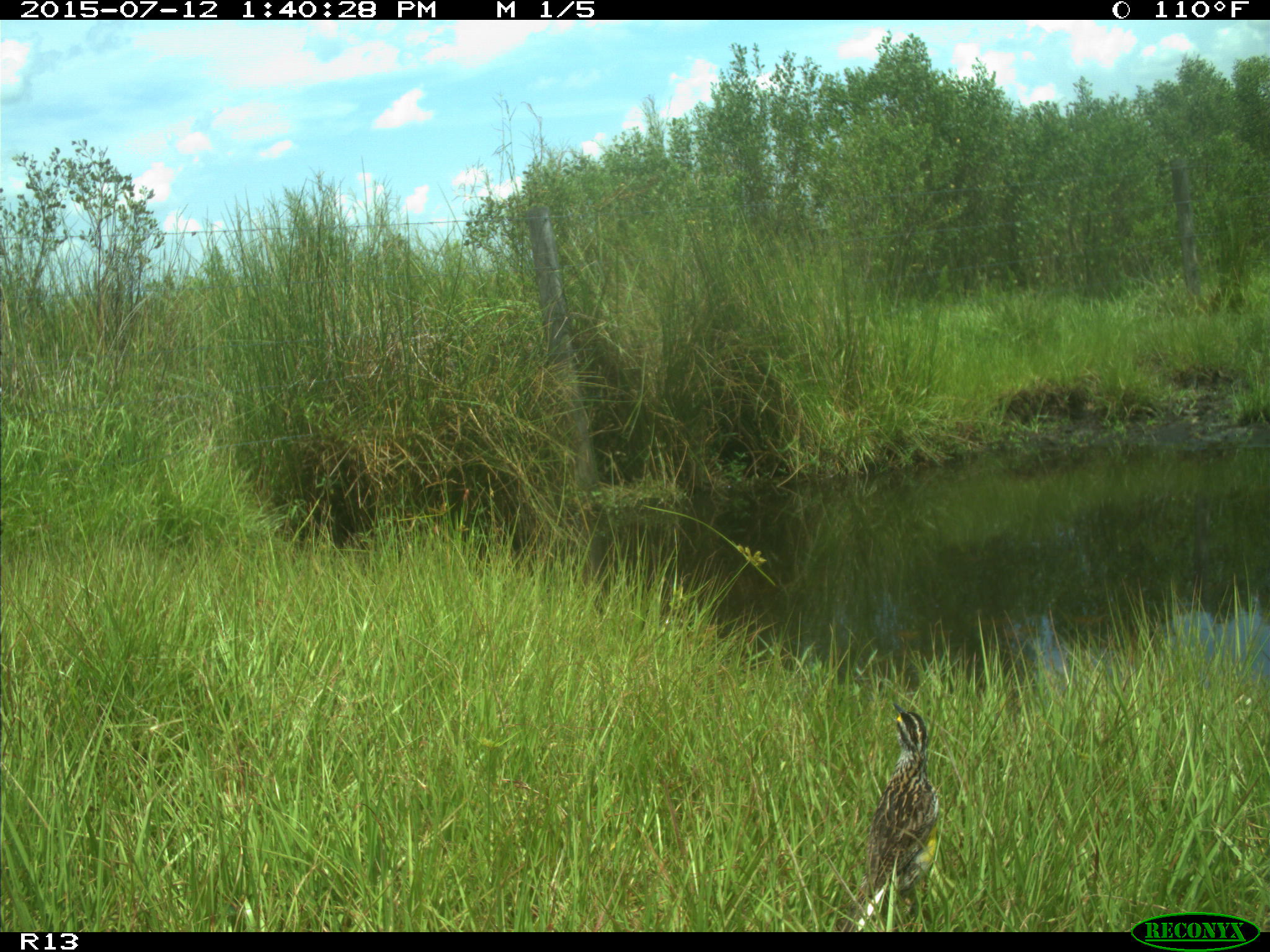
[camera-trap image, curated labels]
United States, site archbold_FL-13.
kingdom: Animalia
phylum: Chordata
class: Mammalia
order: Artiodactyla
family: Bovidae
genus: Bos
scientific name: Bos taurus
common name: domestic cow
Bos taurus (domestic cow).